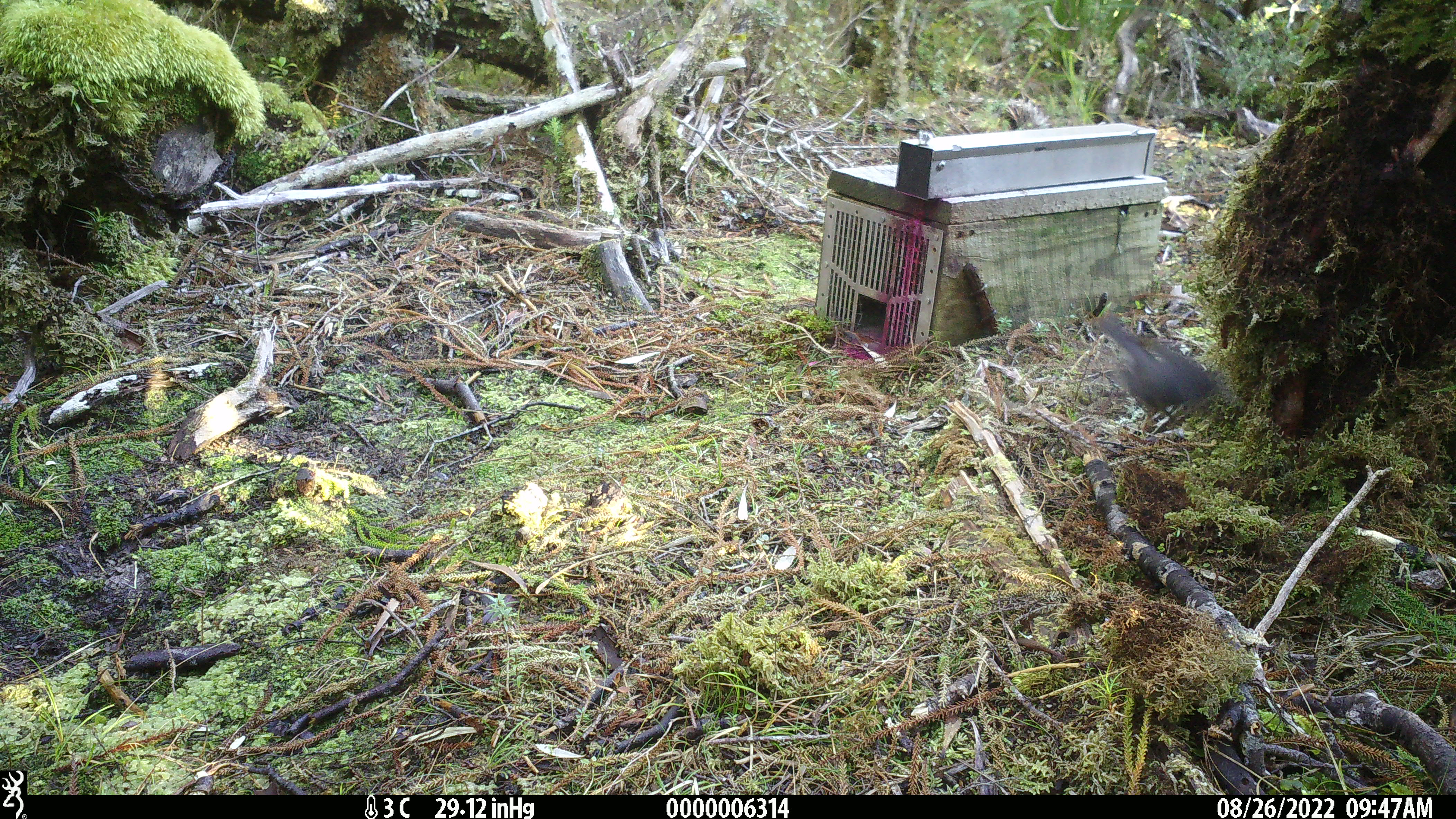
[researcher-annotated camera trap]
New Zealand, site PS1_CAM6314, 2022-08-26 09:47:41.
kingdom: Animalia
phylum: Chordata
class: Aves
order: Passeriformes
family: Petroicidae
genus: Petroica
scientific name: Petroica australis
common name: new zealand robin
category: robin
Robin (new zealand robin) (Petroica australis).